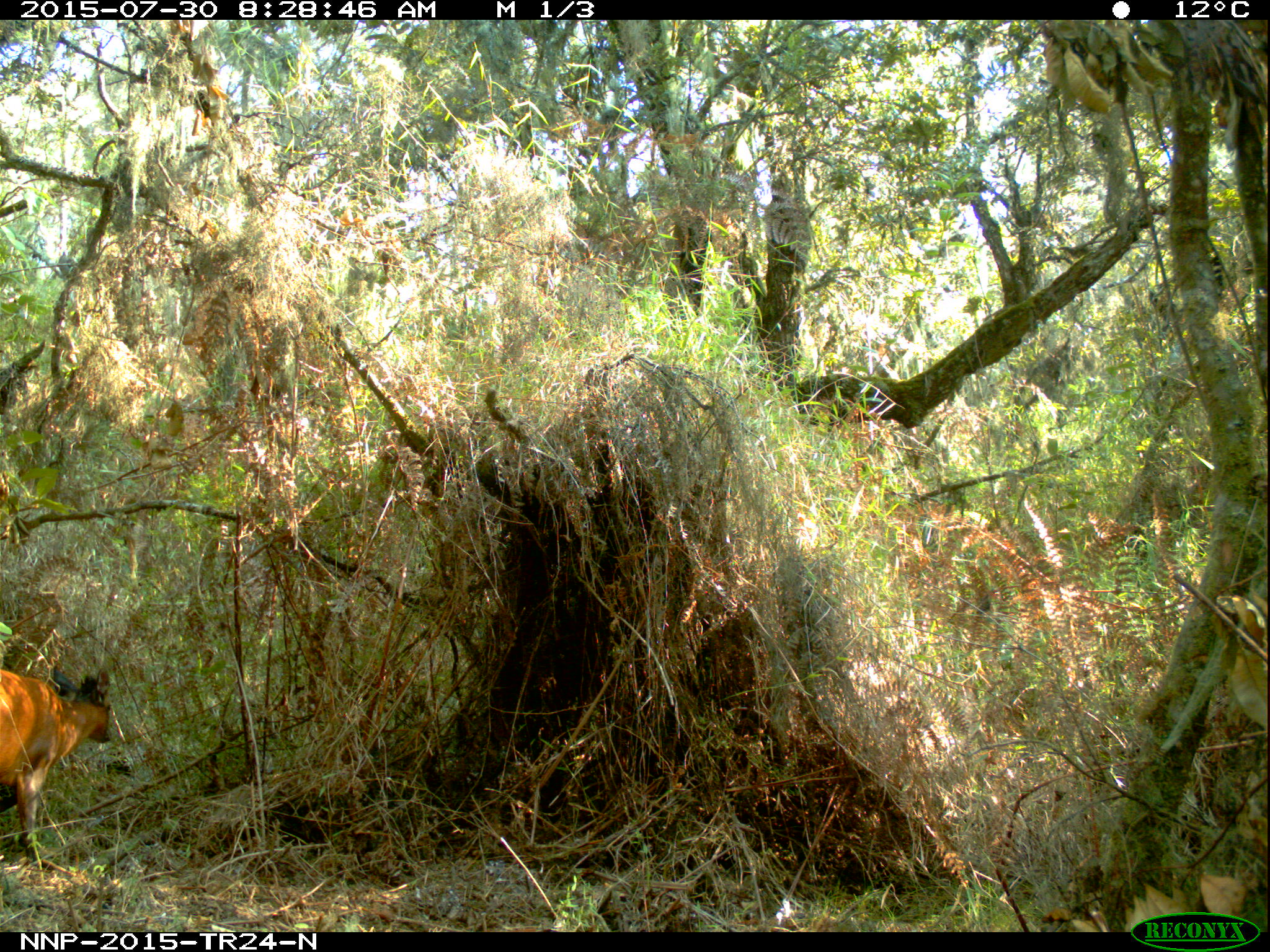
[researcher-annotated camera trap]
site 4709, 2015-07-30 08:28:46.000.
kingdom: Animalia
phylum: Chordata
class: Mammalia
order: Artiodactyla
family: Bovidae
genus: Cephalophus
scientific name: Cephalophus nigrifrons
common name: black-fronted duiker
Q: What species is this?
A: Cephalophus nigrifrons (black-fronted duiker).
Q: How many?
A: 1.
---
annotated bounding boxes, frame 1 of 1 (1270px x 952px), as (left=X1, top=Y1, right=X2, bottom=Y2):
cephalophus nigrifrons: (left=0, top=665, right=113, bottom=874)